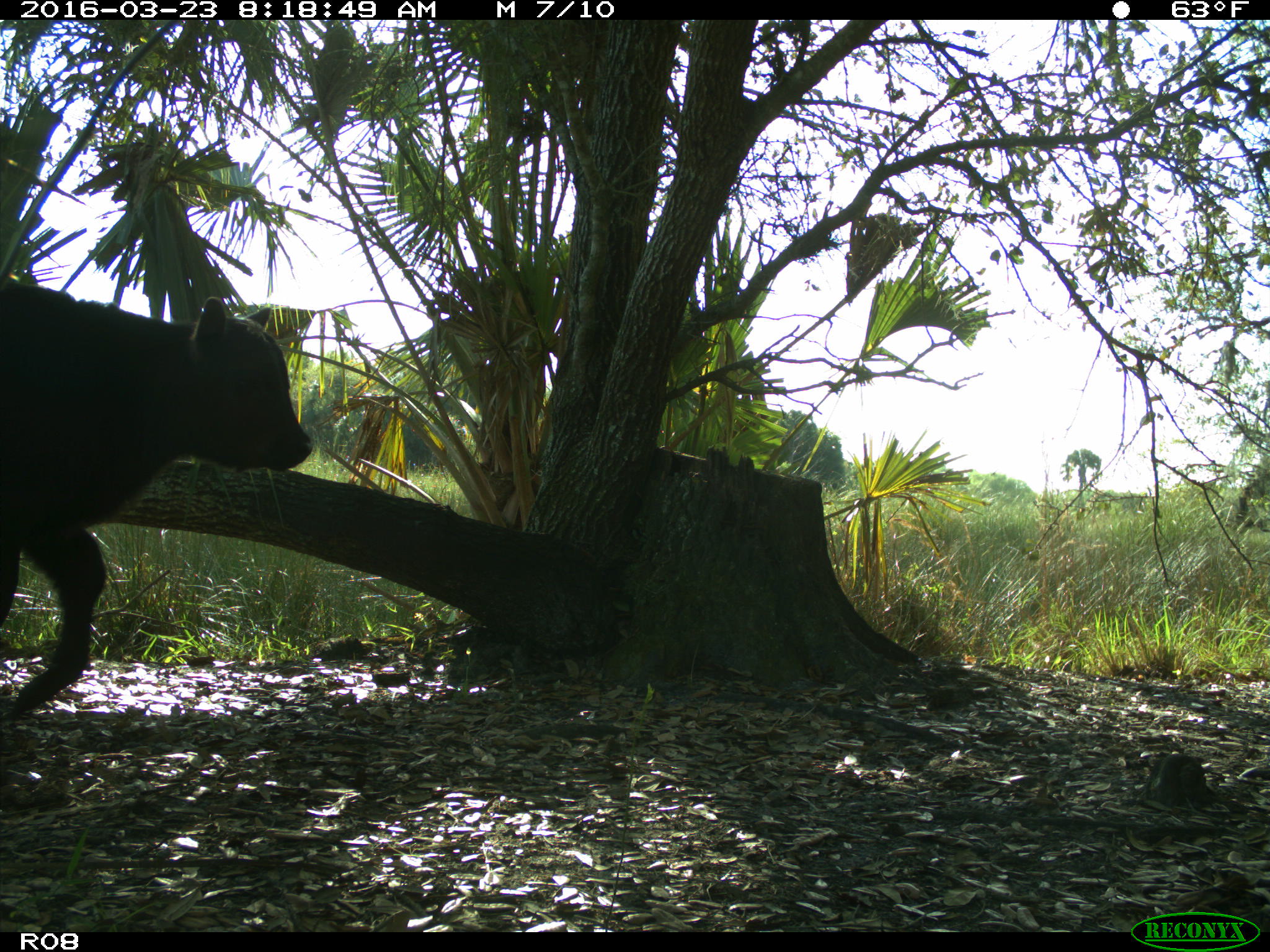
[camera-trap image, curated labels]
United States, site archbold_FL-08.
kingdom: Animalia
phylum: Chordata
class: Mammalia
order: Artiodactyla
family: Bovidae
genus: Bos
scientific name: Bos taurus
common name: domestic cow